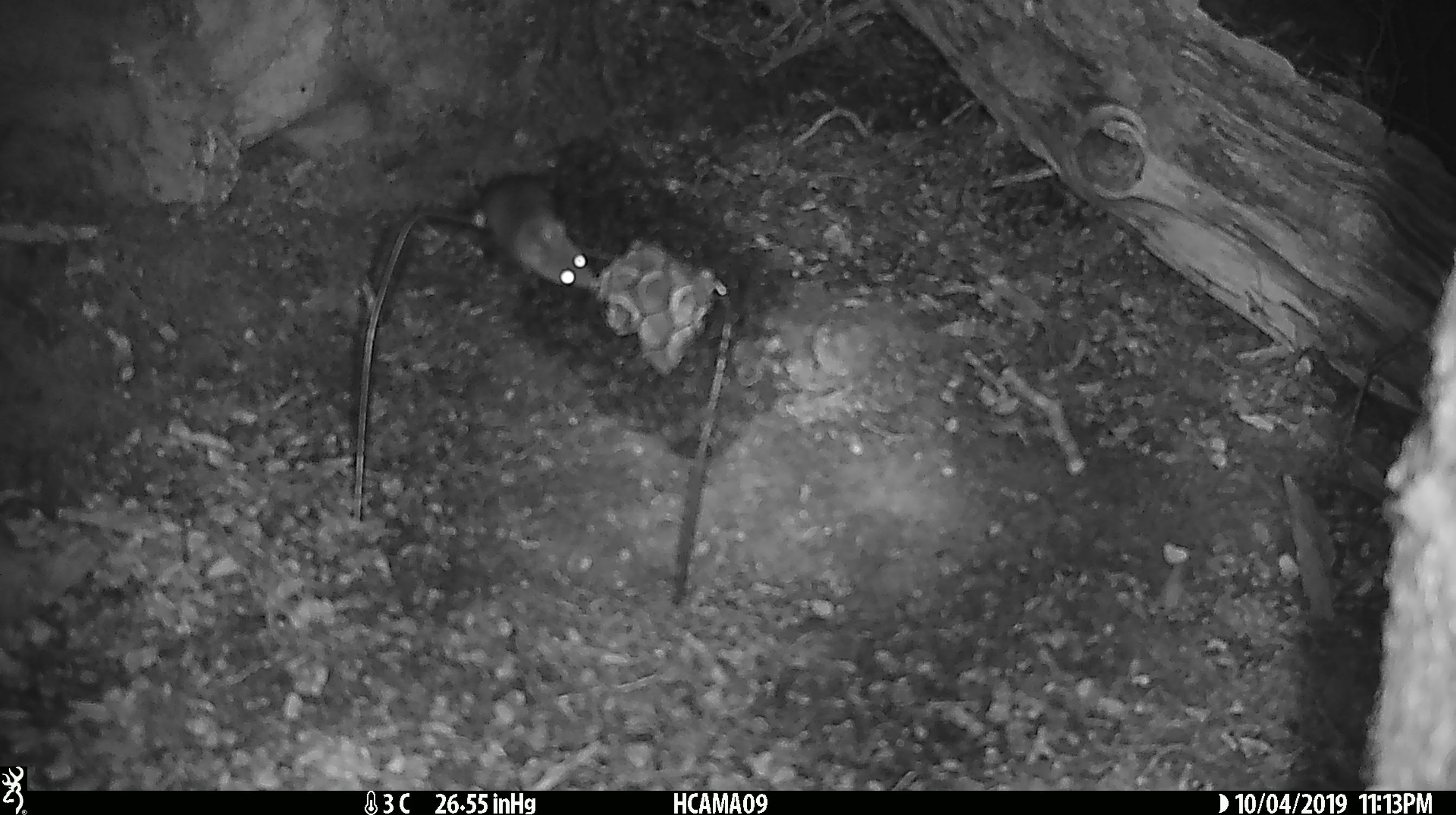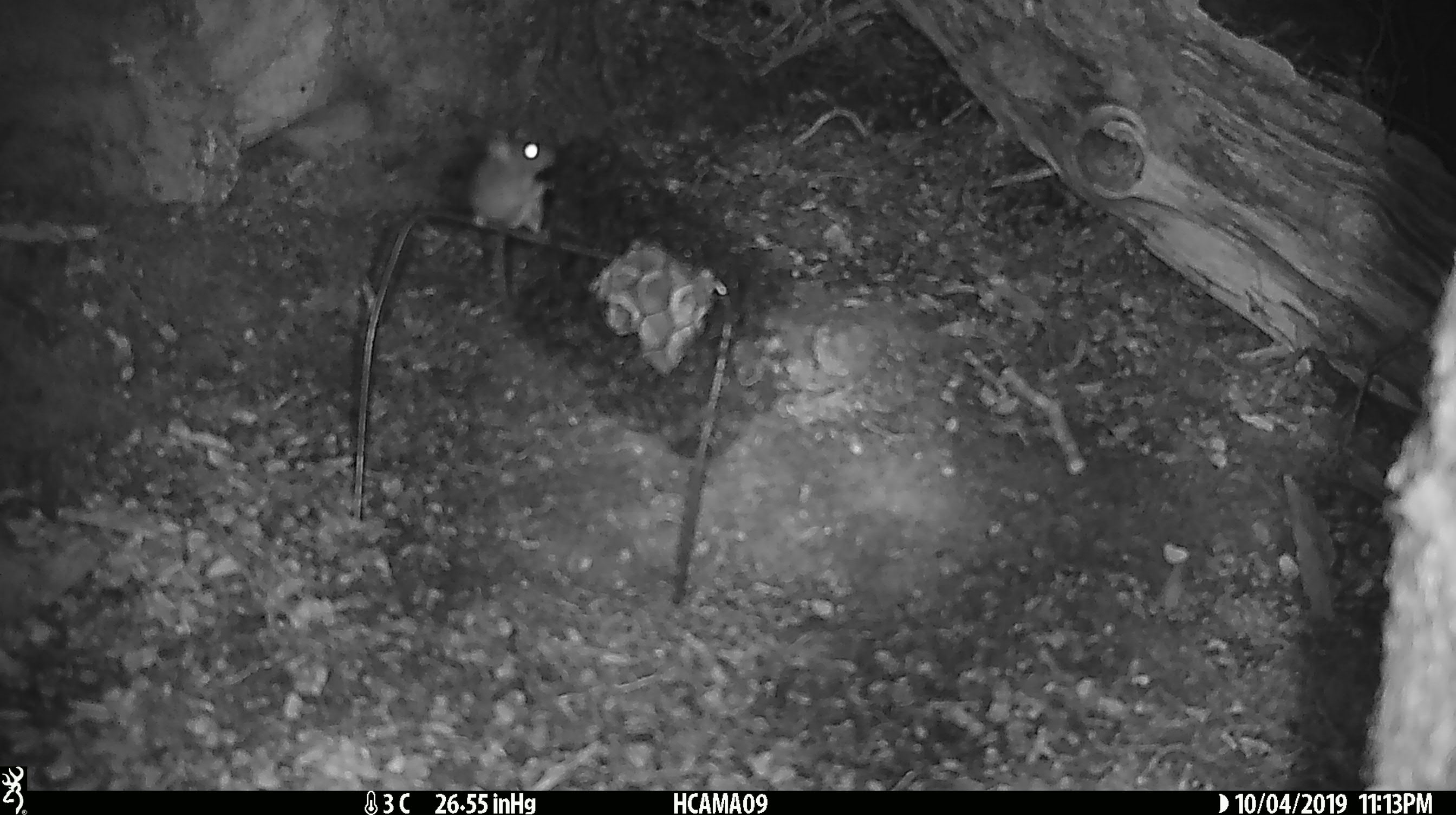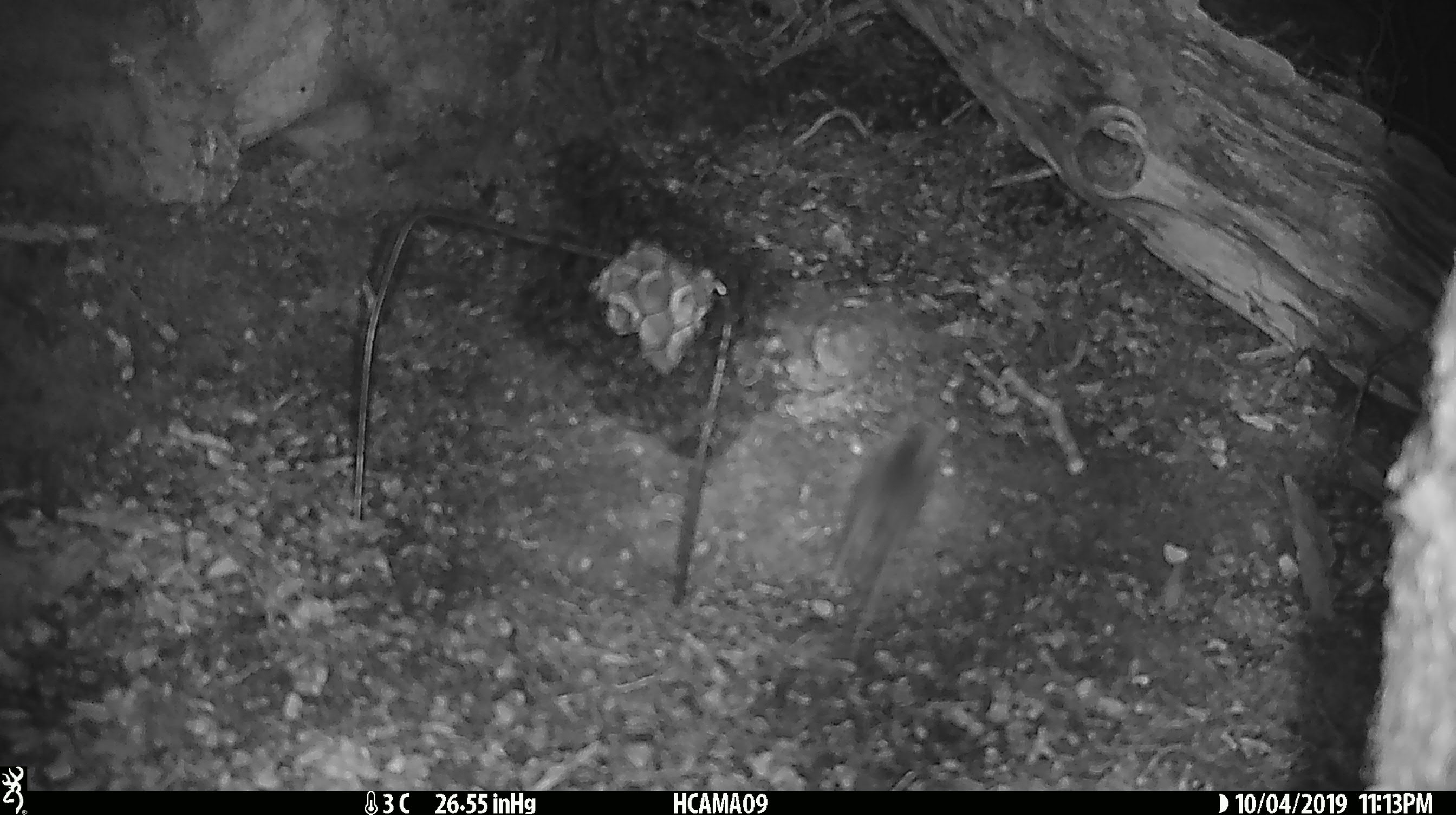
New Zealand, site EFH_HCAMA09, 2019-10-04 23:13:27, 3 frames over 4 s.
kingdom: Animalia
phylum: Chordata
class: Mammalia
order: Rodentia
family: Muridae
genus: Mus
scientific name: Mus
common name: mouse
Mouse (Mus).